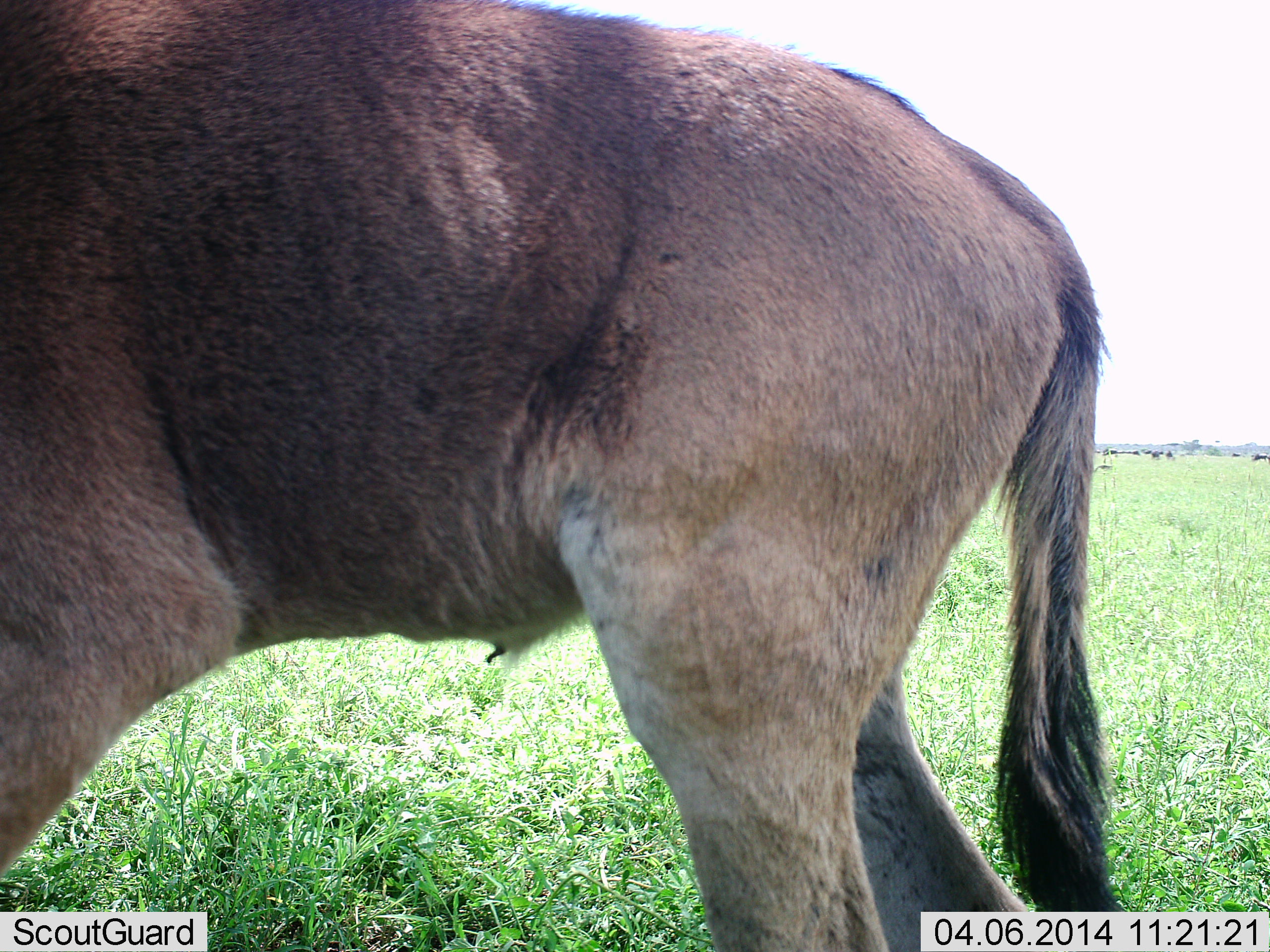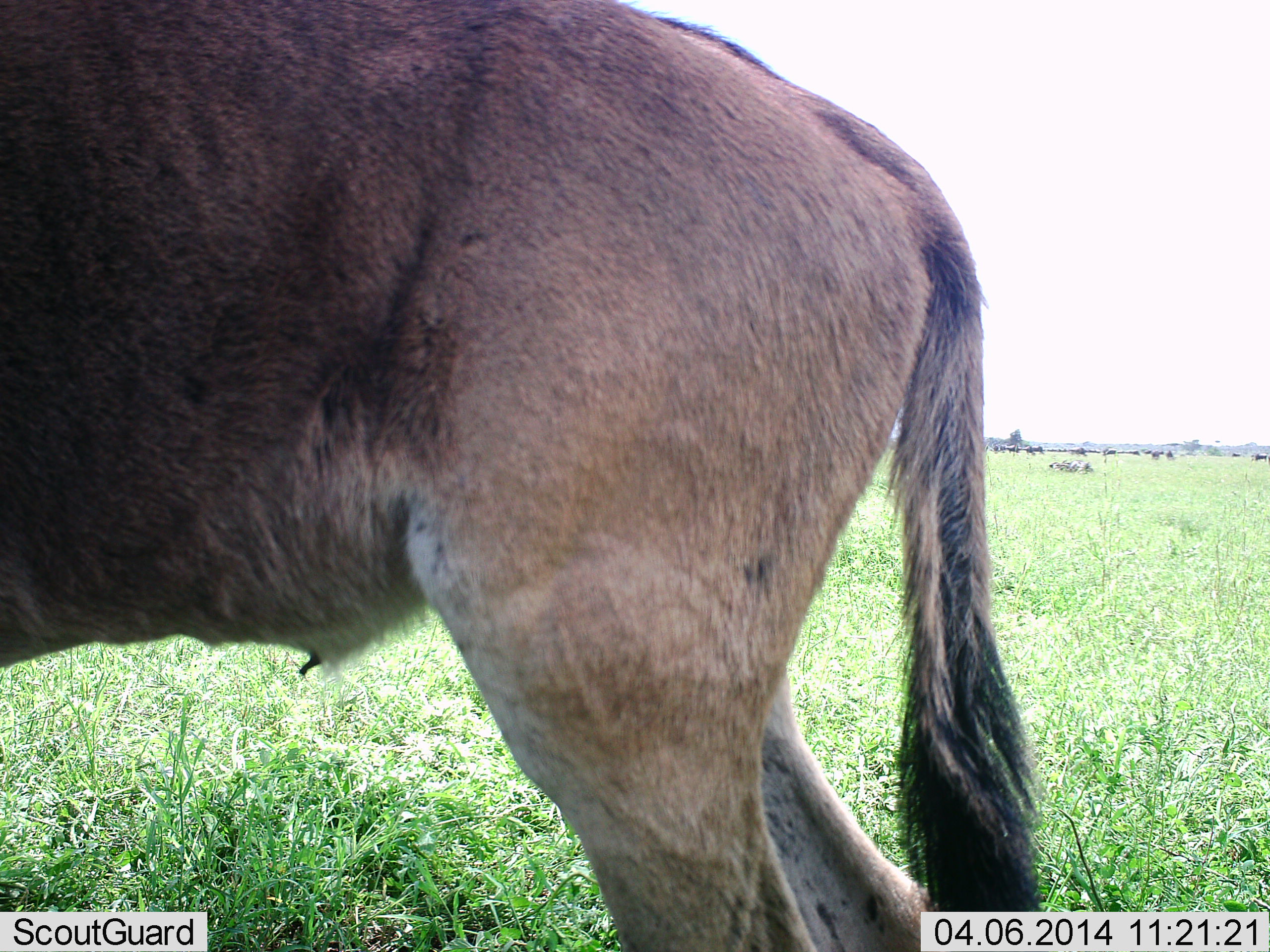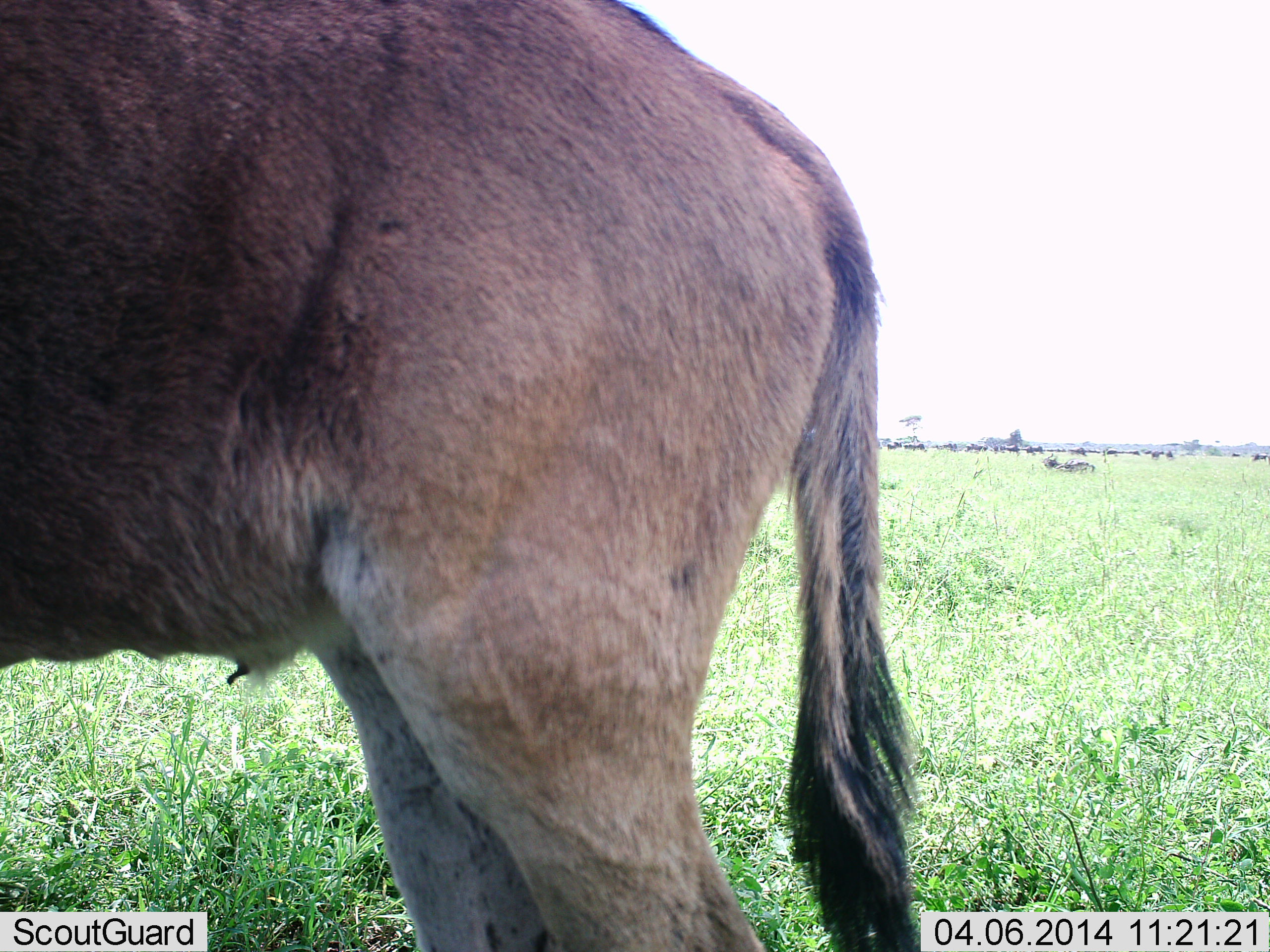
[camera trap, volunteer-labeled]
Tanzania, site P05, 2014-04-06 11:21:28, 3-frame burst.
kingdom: Animalia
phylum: Chordata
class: Mammalia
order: Artiodactyla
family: Bovidae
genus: Connochaetes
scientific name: Connochaetes taurinus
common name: blue wildebeest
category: wildebeest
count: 1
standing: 30%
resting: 10%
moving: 60%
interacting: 0%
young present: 10%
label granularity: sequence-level